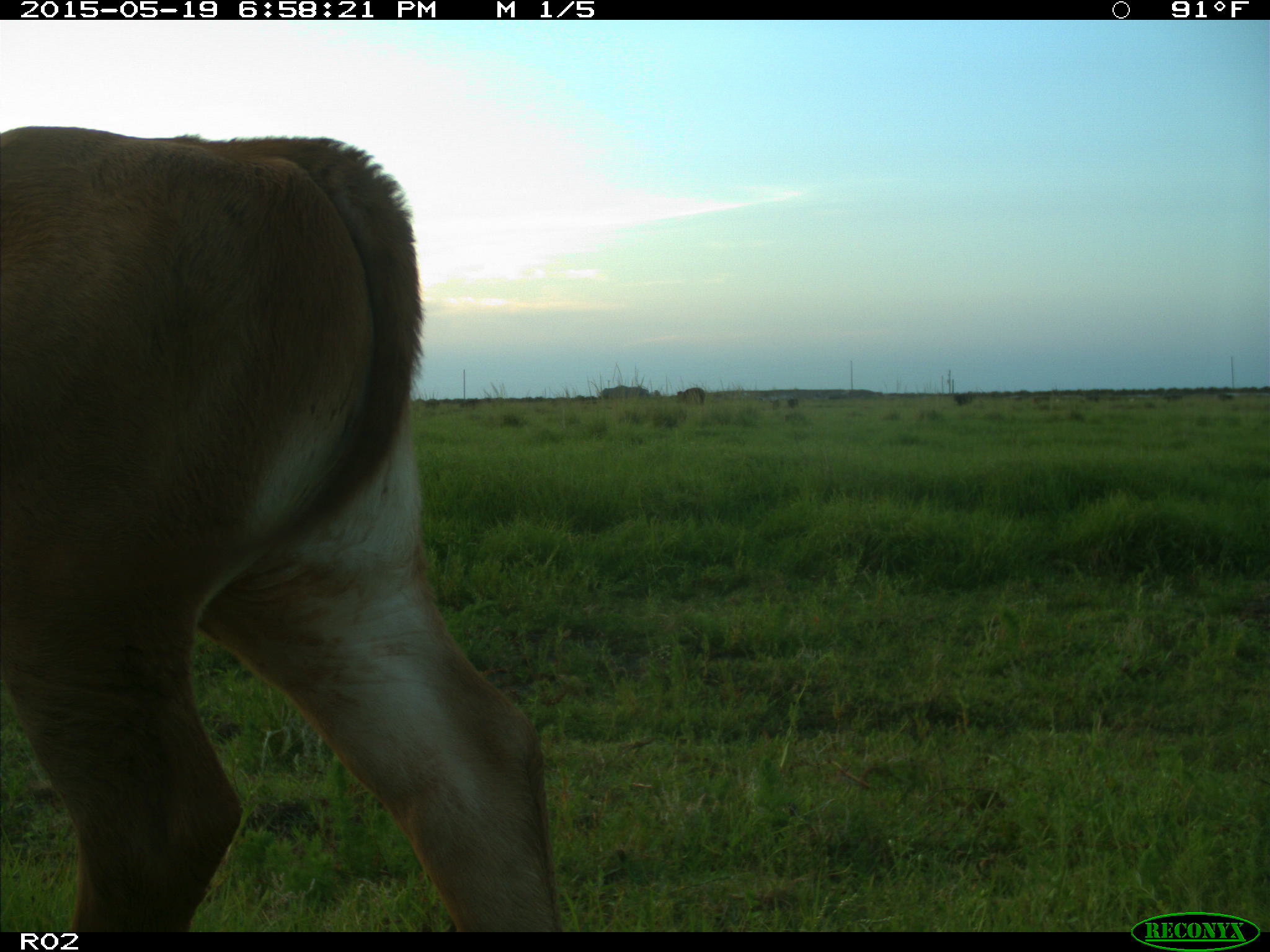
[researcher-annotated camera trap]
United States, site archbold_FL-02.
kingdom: Animalia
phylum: Chordata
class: Mammalia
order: Artiodactyla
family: Bovidae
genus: Bos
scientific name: Bos taurus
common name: domestic cow